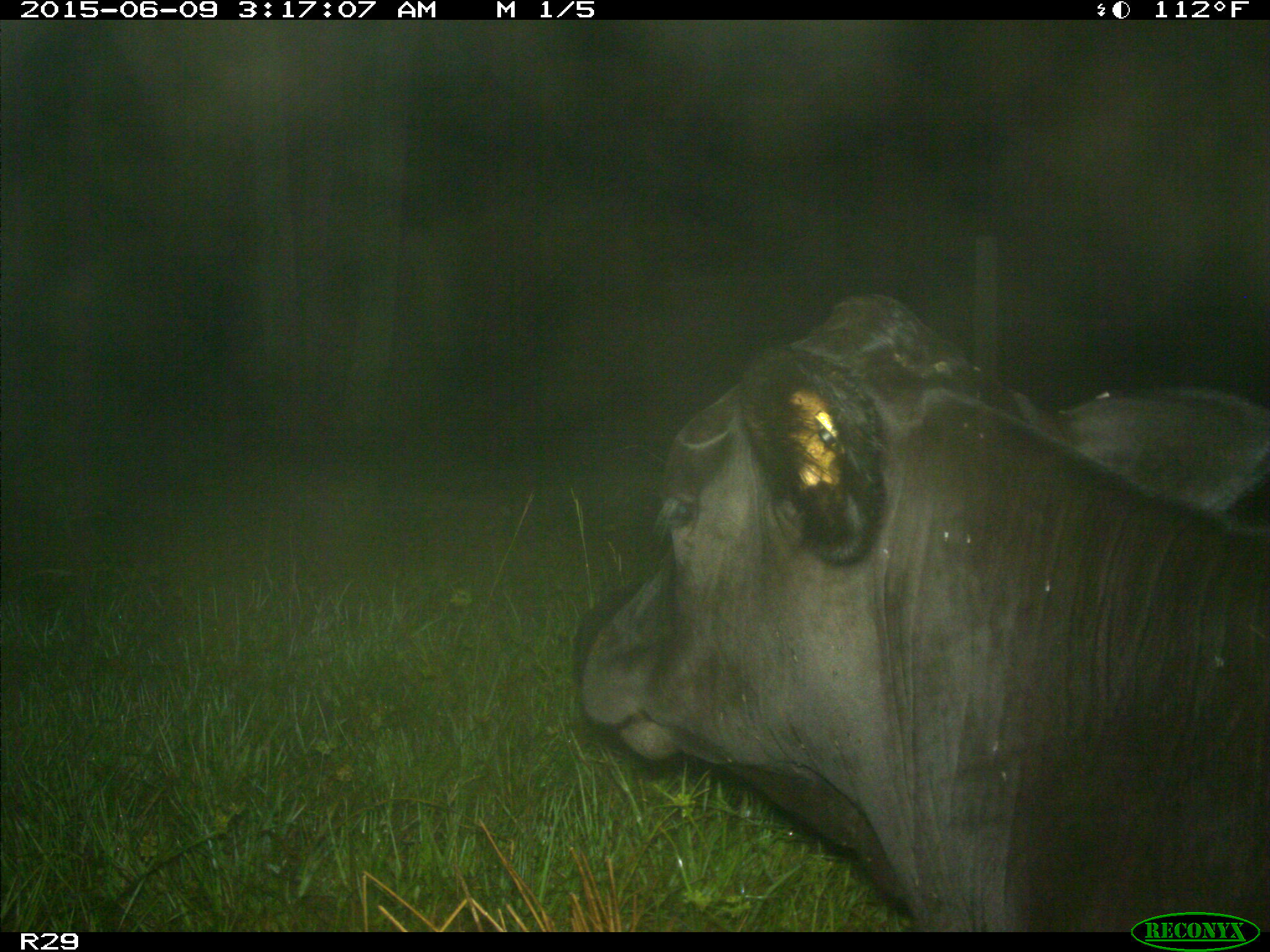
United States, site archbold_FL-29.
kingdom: Animalia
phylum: Chordata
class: Mammalia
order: Artiodactyla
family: Bovidae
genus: Bos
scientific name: Bos taurus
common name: domestic cow